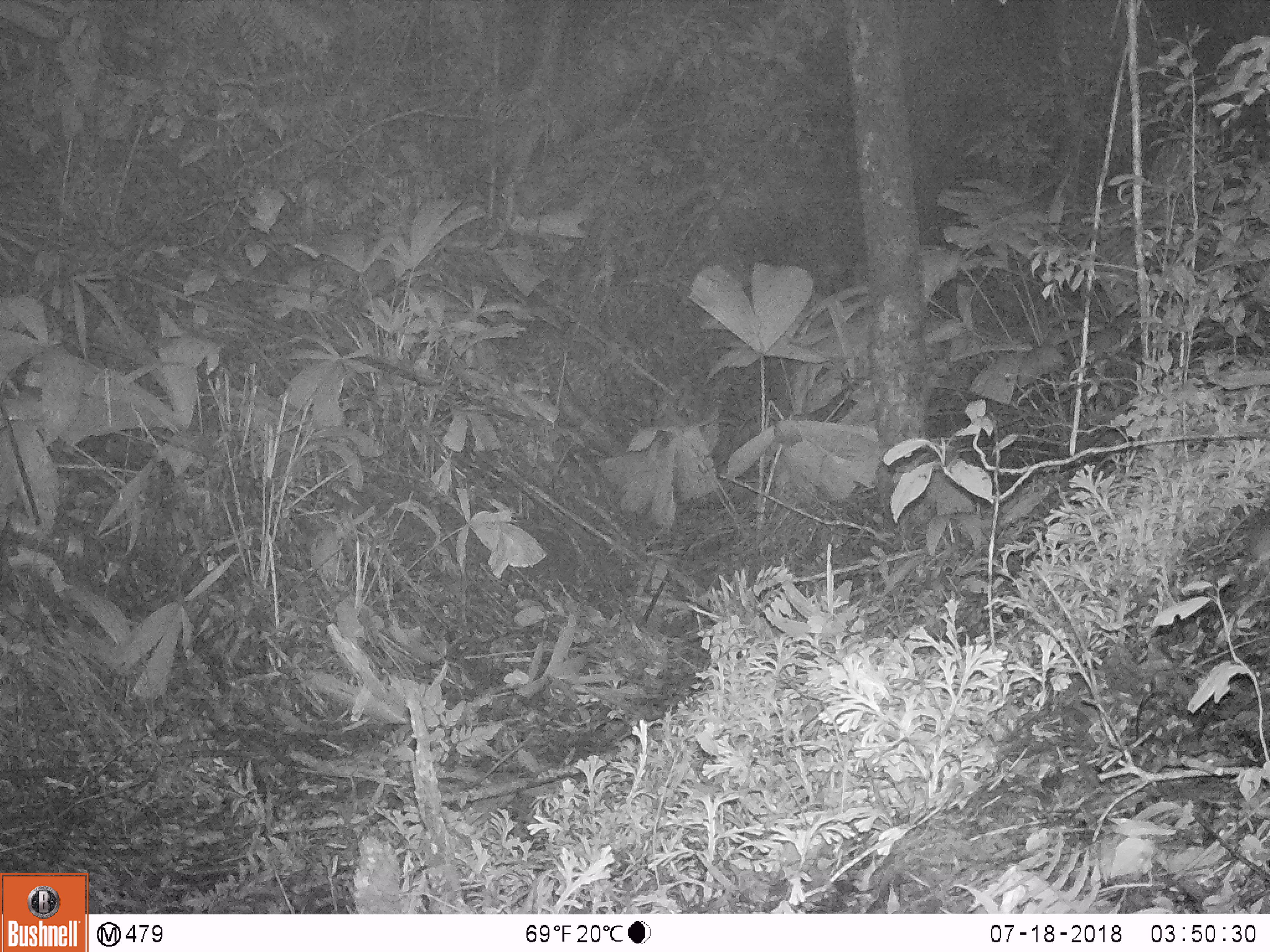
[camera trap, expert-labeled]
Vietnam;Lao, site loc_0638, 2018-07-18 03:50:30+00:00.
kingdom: Animalia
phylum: Chordata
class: Mammalia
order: Rodentia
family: Muridae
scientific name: Muridae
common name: old-world mice and rats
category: unidentified murid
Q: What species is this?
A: Unidentified murid (old-world mice and rats) (Muridae).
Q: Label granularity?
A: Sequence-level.